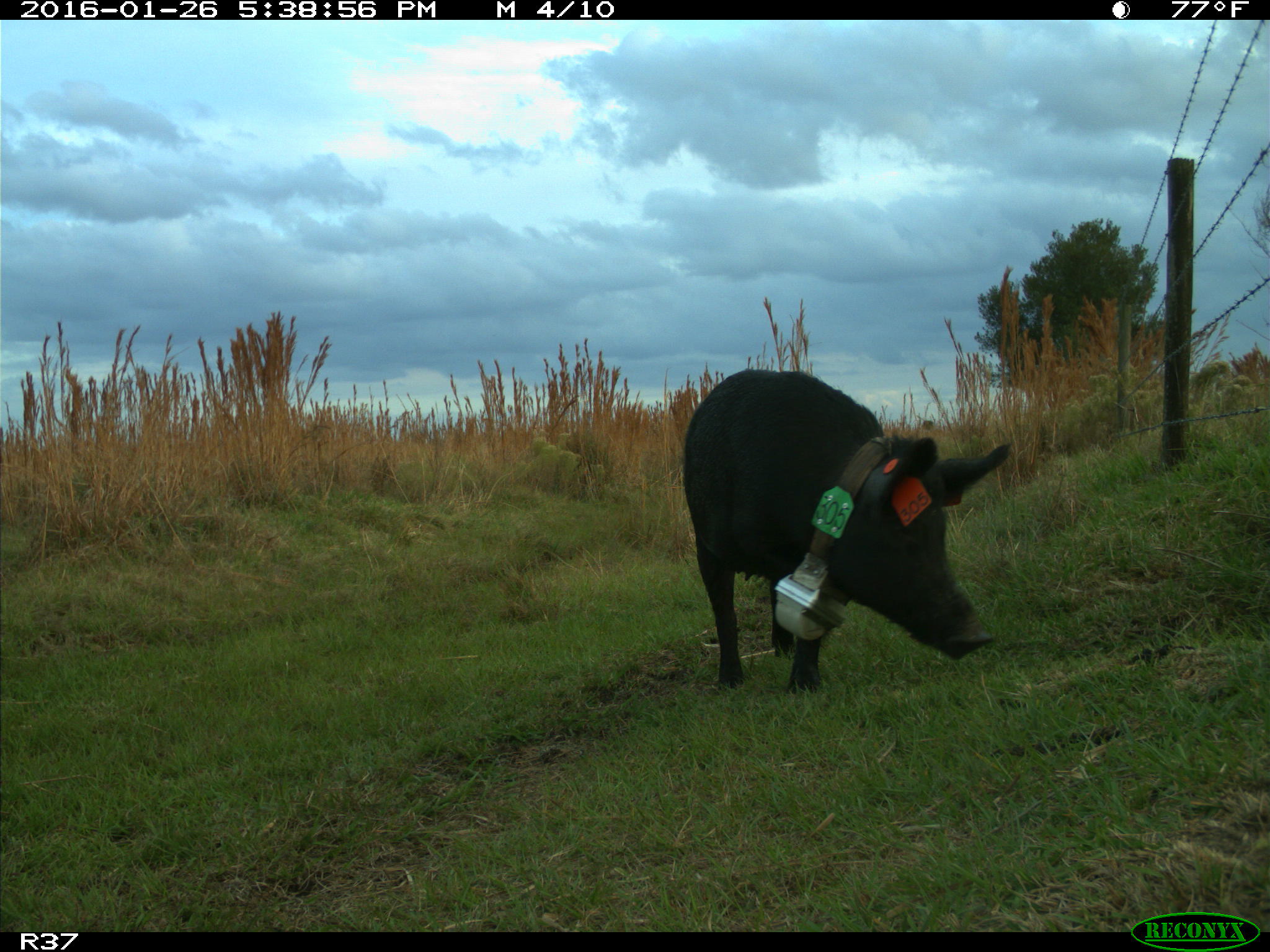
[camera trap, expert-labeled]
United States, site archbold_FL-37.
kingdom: Animalia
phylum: Chordata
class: Mammalia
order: Artiodactyla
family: Suidae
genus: Sus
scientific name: Sus scrofa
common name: wild boar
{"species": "Sus scrofa (wild boar)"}